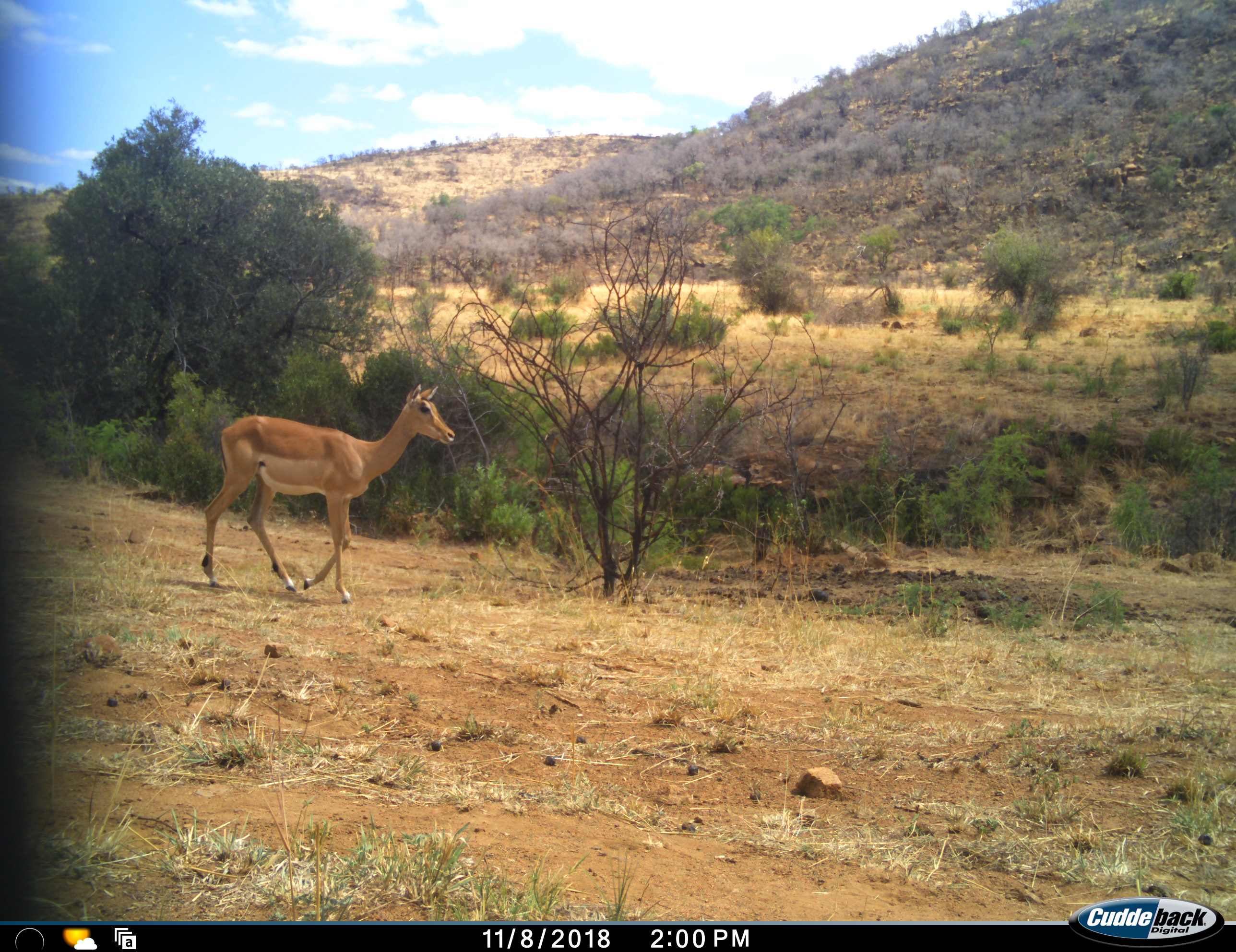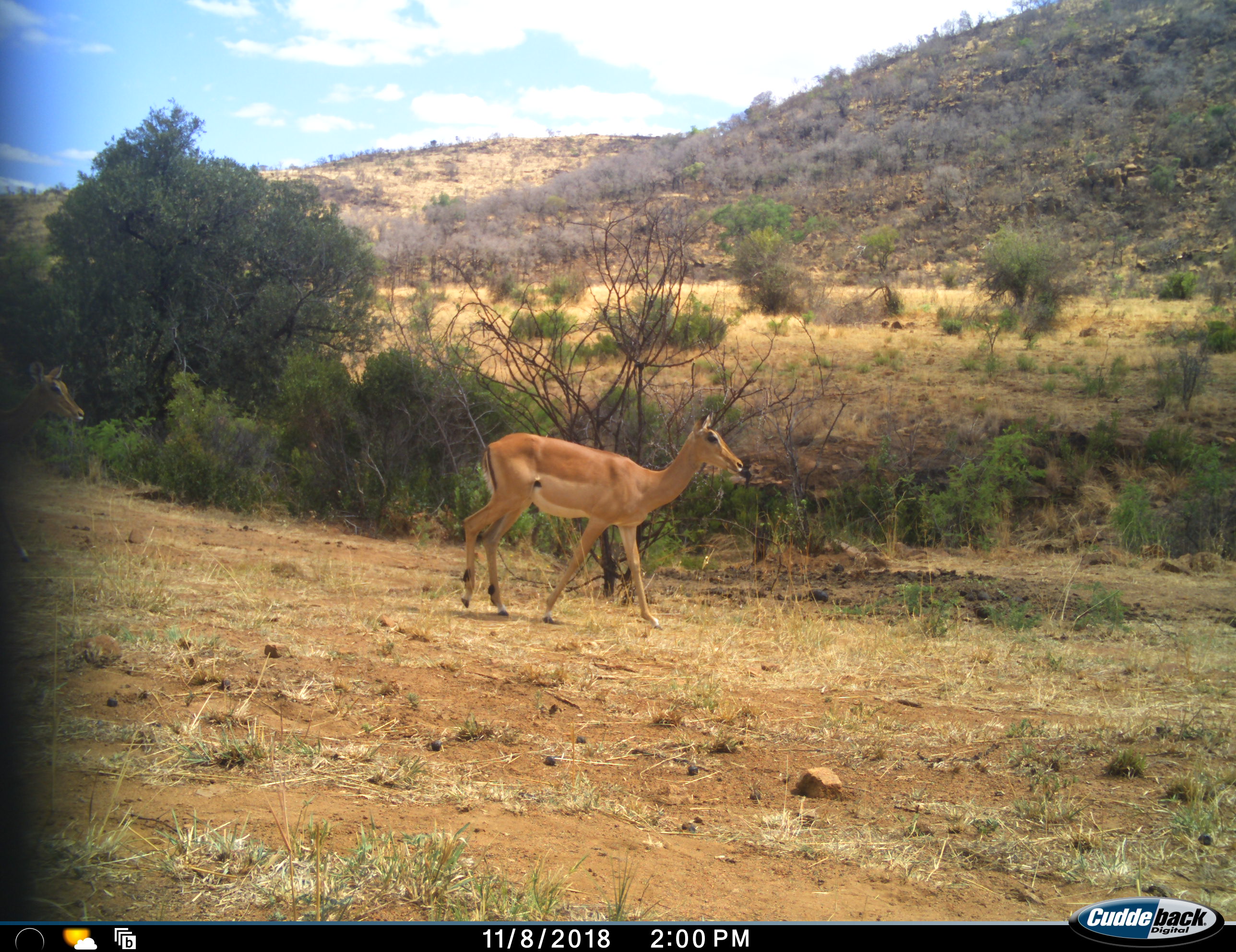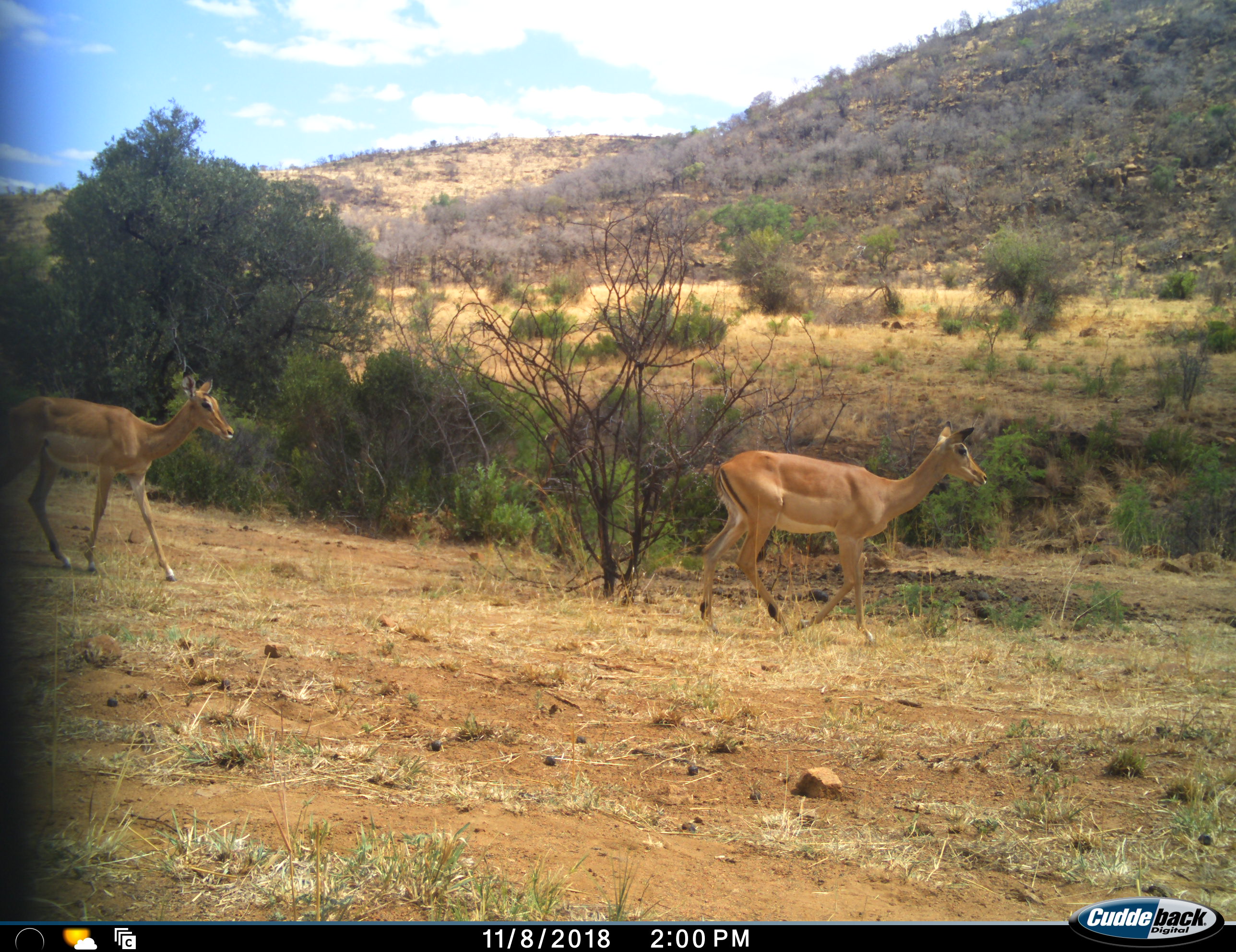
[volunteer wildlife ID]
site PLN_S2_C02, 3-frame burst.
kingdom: Animalia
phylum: Chordata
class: Mammalia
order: Artiodactyla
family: Bovidae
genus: Aepyceros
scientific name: Aepyceros melampus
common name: impala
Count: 2.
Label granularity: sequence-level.